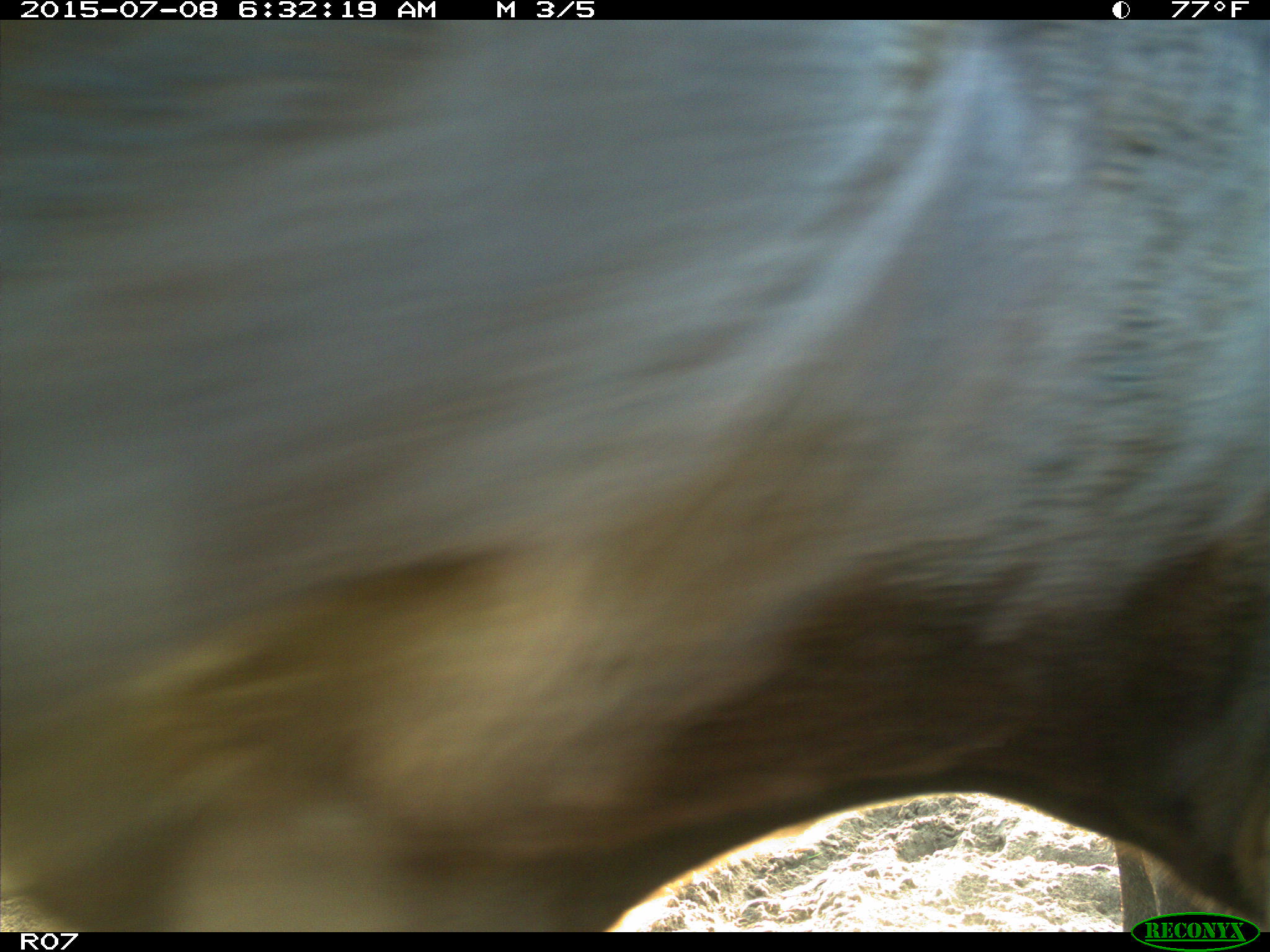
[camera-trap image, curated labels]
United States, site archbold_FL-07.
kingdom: Animalia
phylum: Chordata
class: Mammalia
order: Artiodactyla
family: Bovidae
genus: Bos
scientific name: Bos taurus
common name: domestic cow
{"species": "Bos taurus (domestic cow)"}